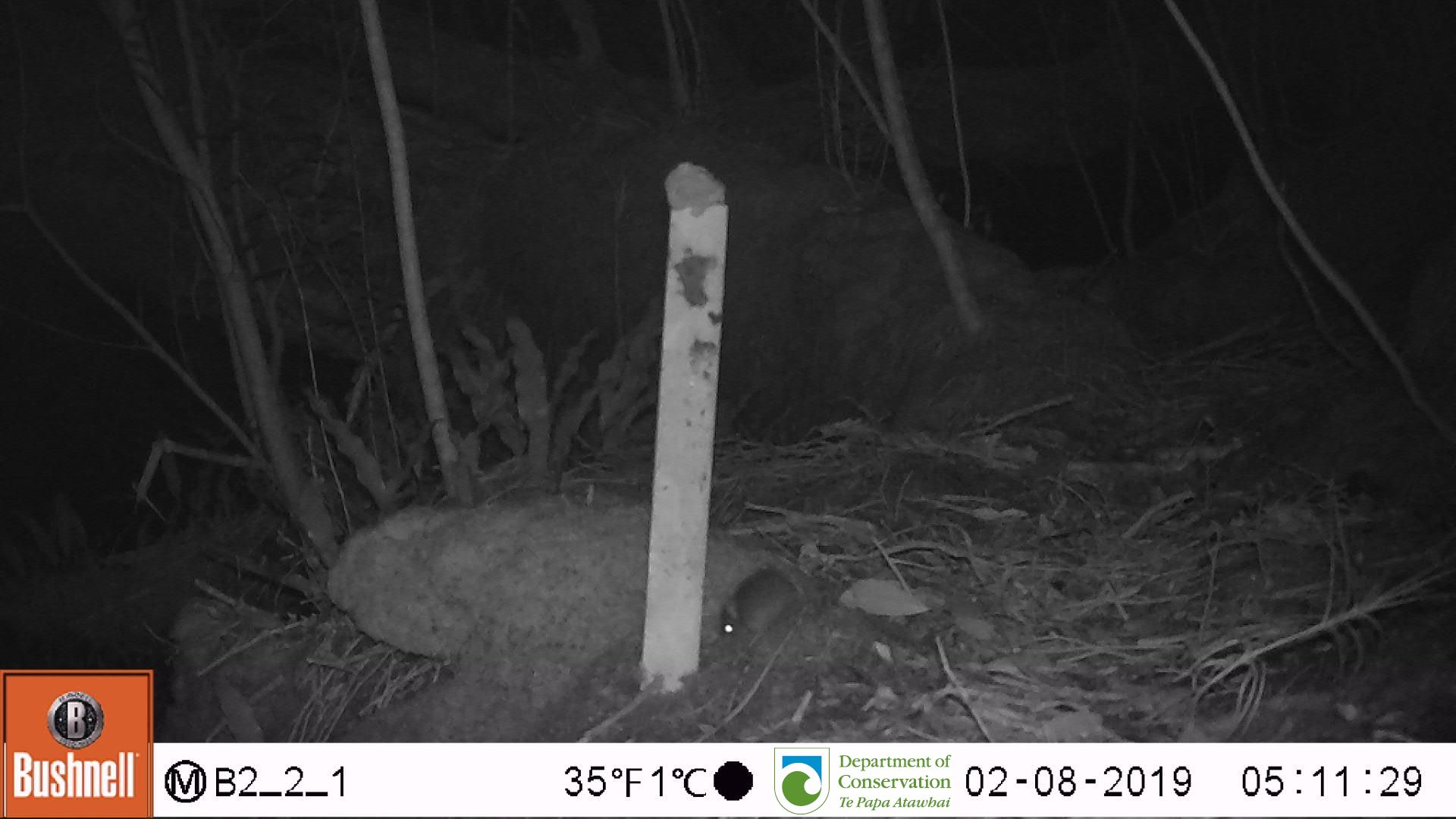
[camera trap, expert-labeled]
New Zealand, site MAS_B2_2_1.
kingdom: Animalia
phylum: Chordata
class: Mammalia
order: Rodentia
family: Muridae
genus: Mus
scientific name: Mus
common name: mouse